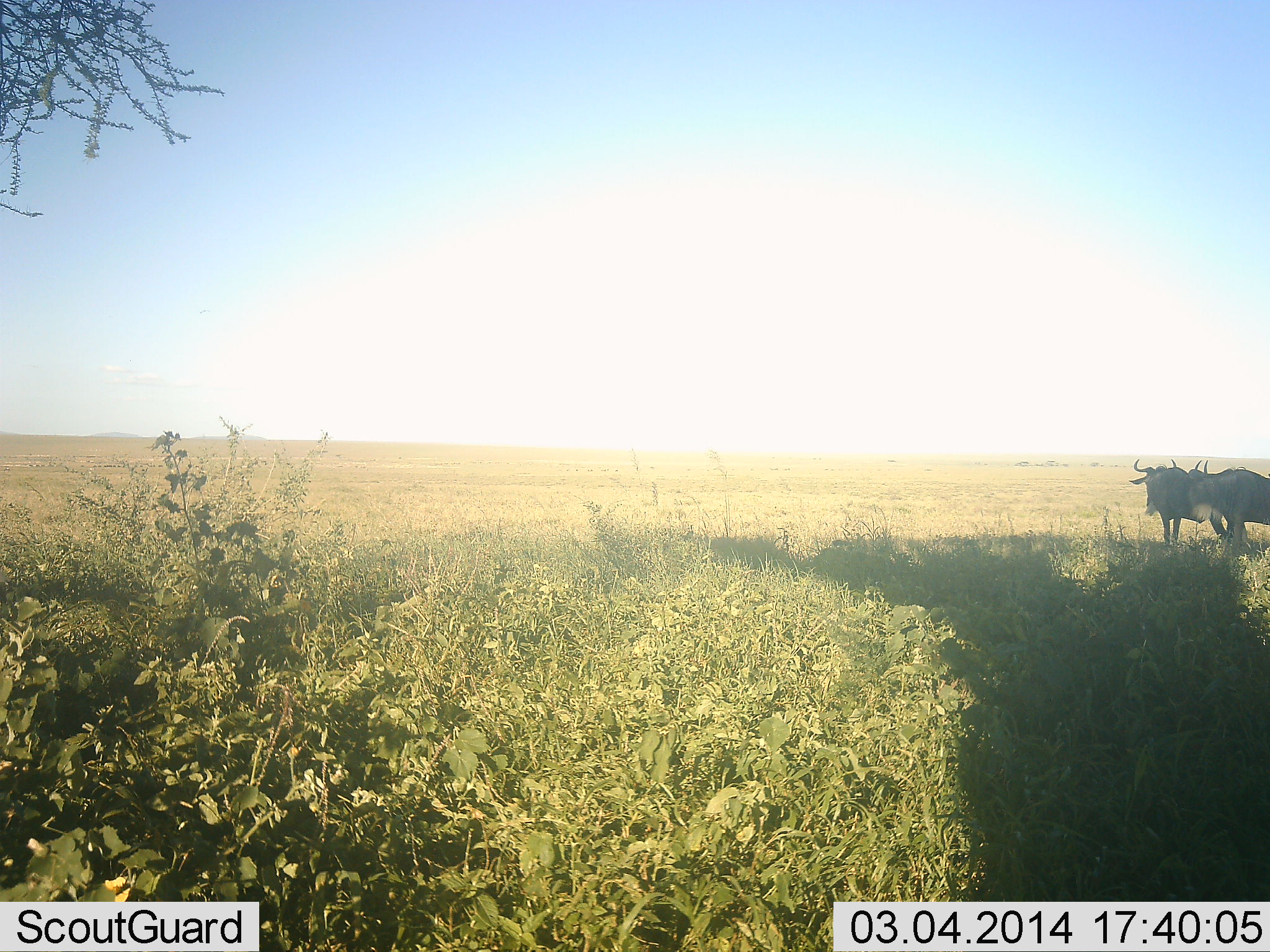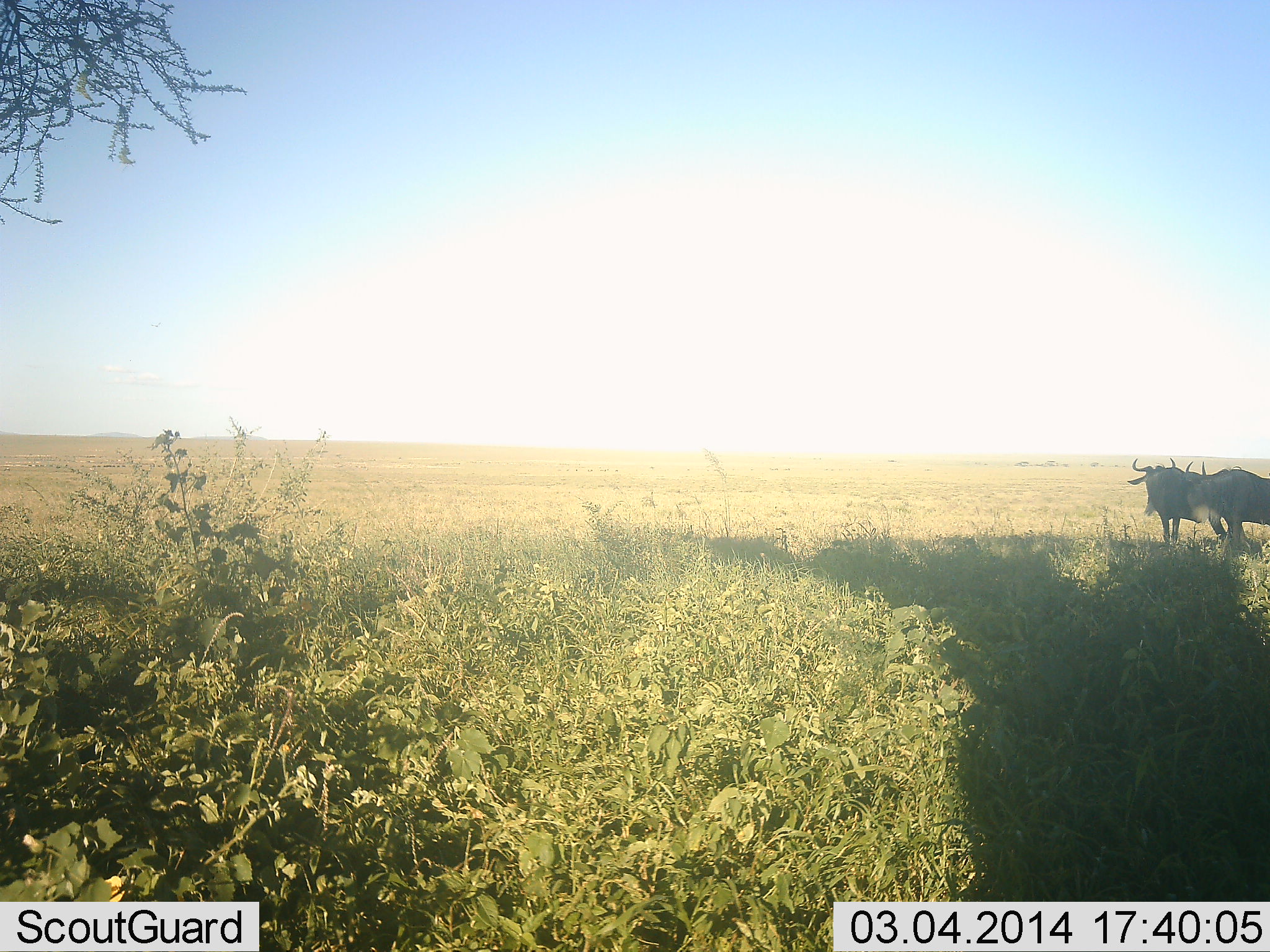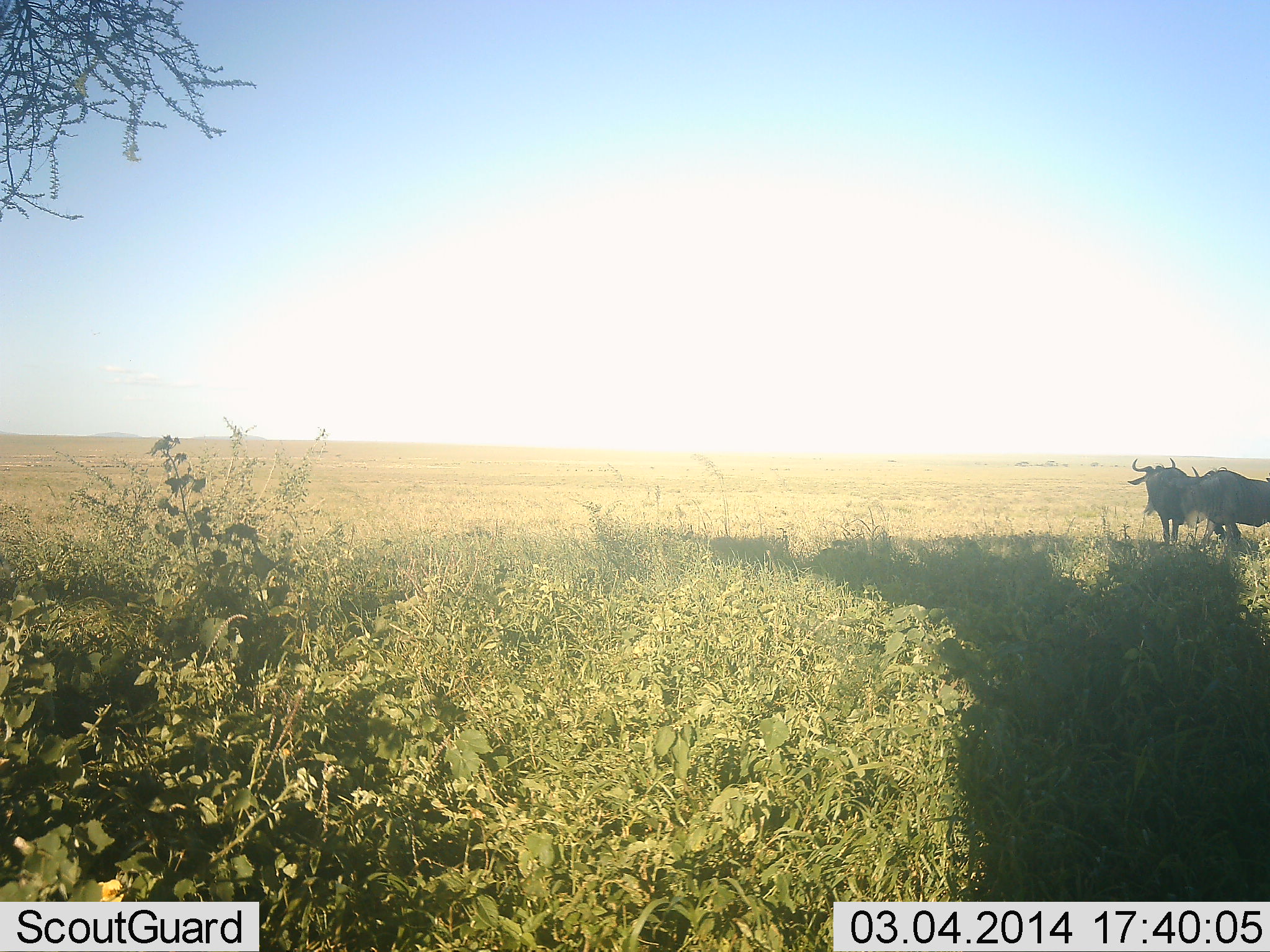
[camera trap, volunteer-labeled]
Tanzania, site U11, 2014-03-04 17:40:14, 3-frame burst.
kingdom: Animalia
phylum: Chordata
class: Mammalia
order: Artiodactyla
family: Bovidae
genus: Connochaetes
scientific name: Connochaetes taurinus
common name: blue wildebeest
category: wildebeest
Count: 2.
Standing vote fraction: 90%.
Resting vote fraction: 0%.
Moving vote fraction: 0%.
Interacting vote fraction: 10%.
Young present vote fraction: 0%.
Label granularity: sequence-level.